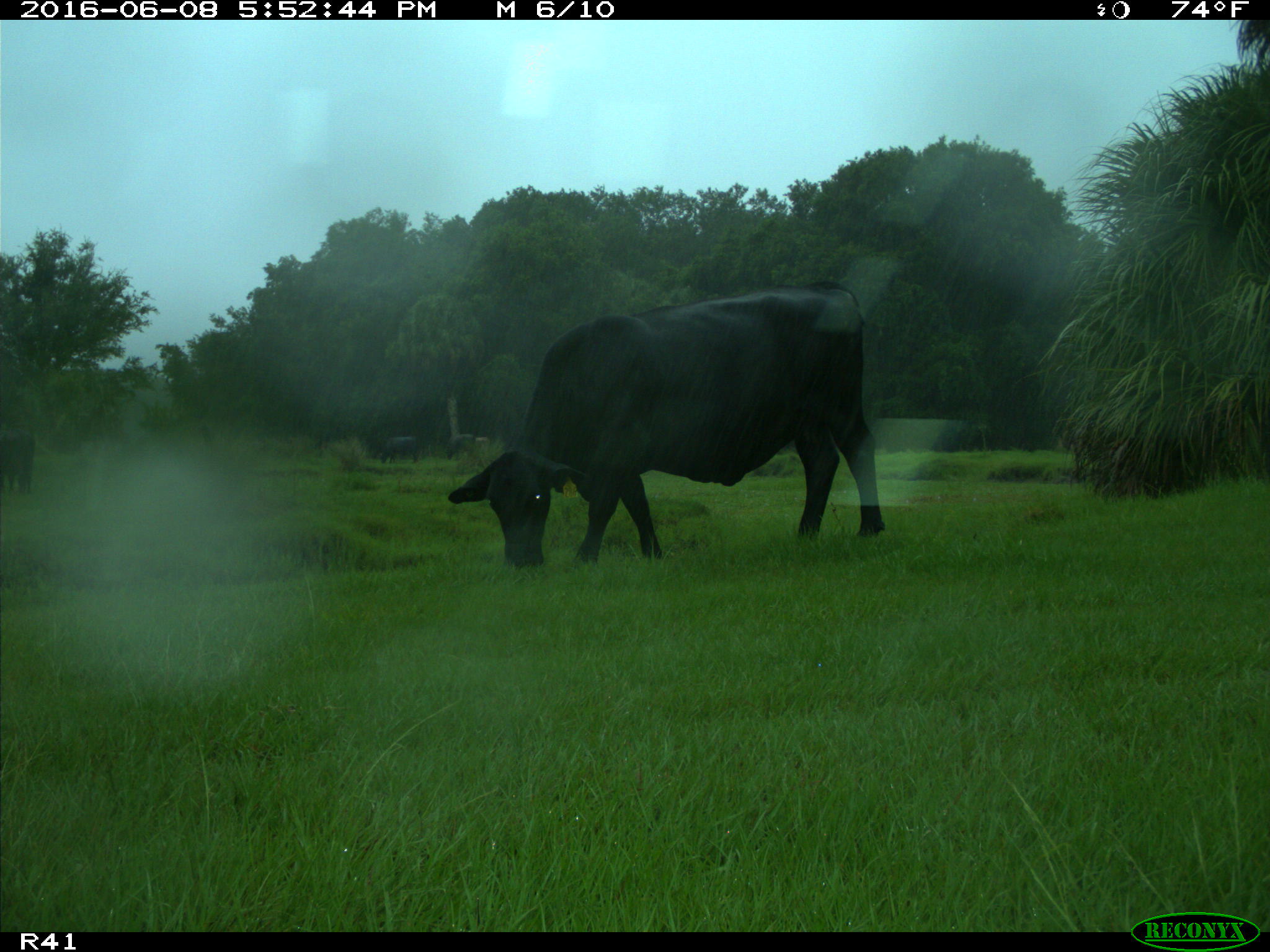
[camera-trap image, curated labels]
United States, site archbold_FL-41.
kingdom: Animalia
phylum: Chordata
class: Mammalia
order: Artiodactyla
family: Bovidae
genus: Bos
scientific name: Bos taurus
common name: domestic cow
Bos taurus (domestic cow).